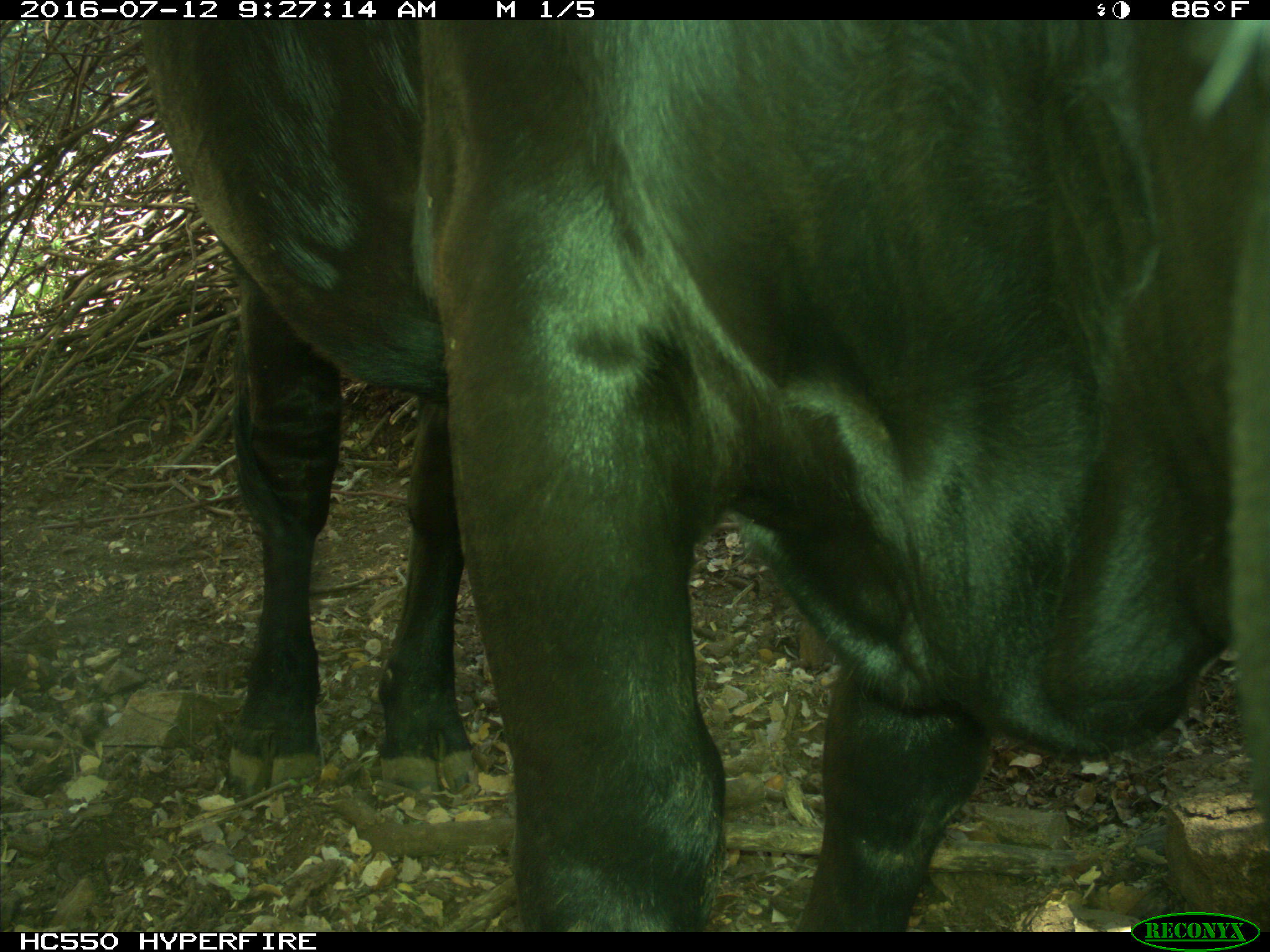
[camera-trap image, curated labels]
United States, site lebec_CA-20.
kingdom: Animalia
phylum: Chordata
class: Mammalia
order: Artiodactyla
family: Bovidae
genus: Bos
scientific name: Bos taurus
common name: domestic cow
Bos taurus (domestic cow).